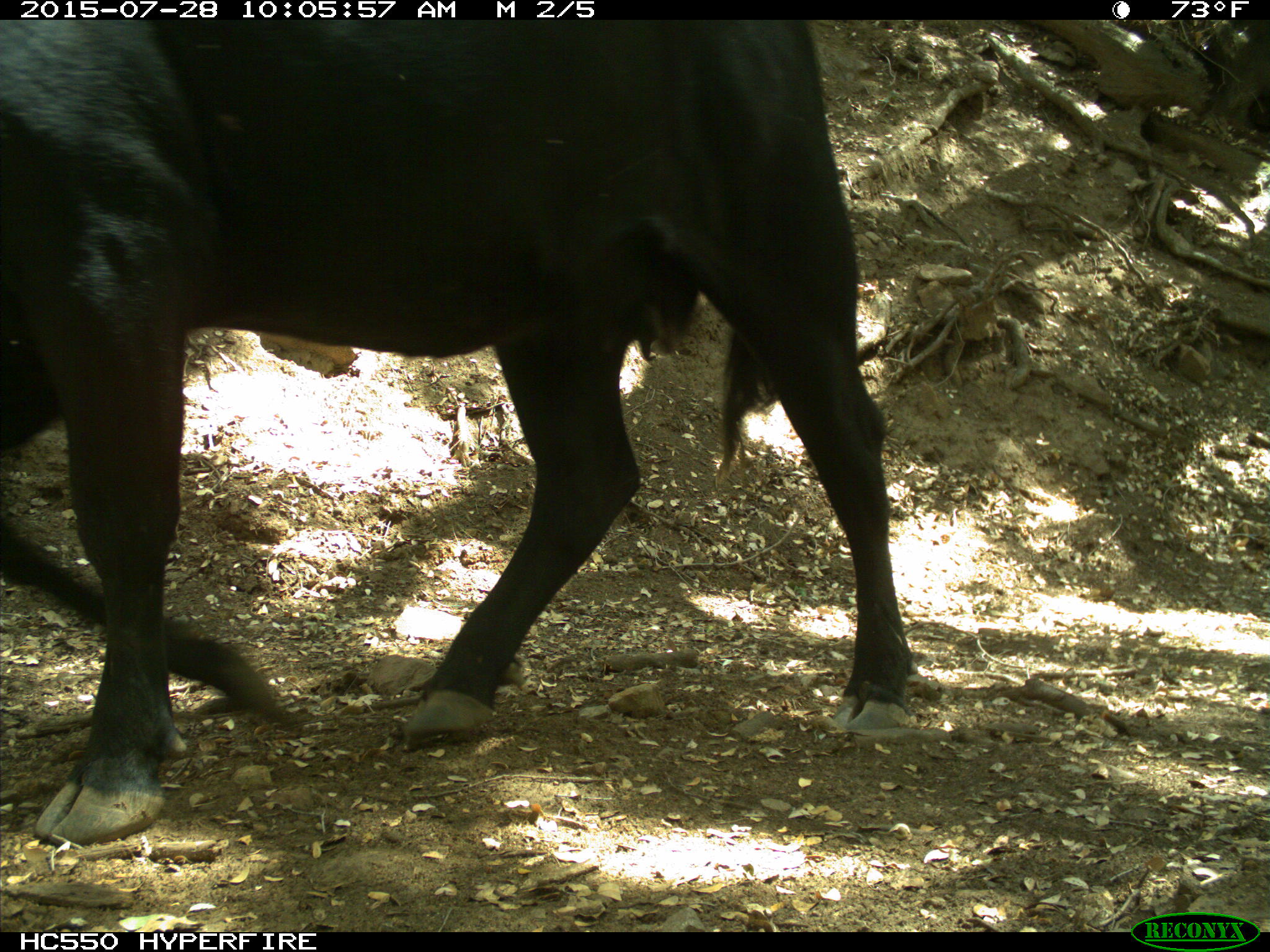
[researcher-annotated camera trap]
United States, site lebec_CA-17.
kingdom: Animalia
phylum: Chordata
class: Mammalia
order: Artiodactyla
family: Bovidae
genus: Bos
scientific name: Bos taurus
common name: domestic cow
Bos taurus (domestic cow).